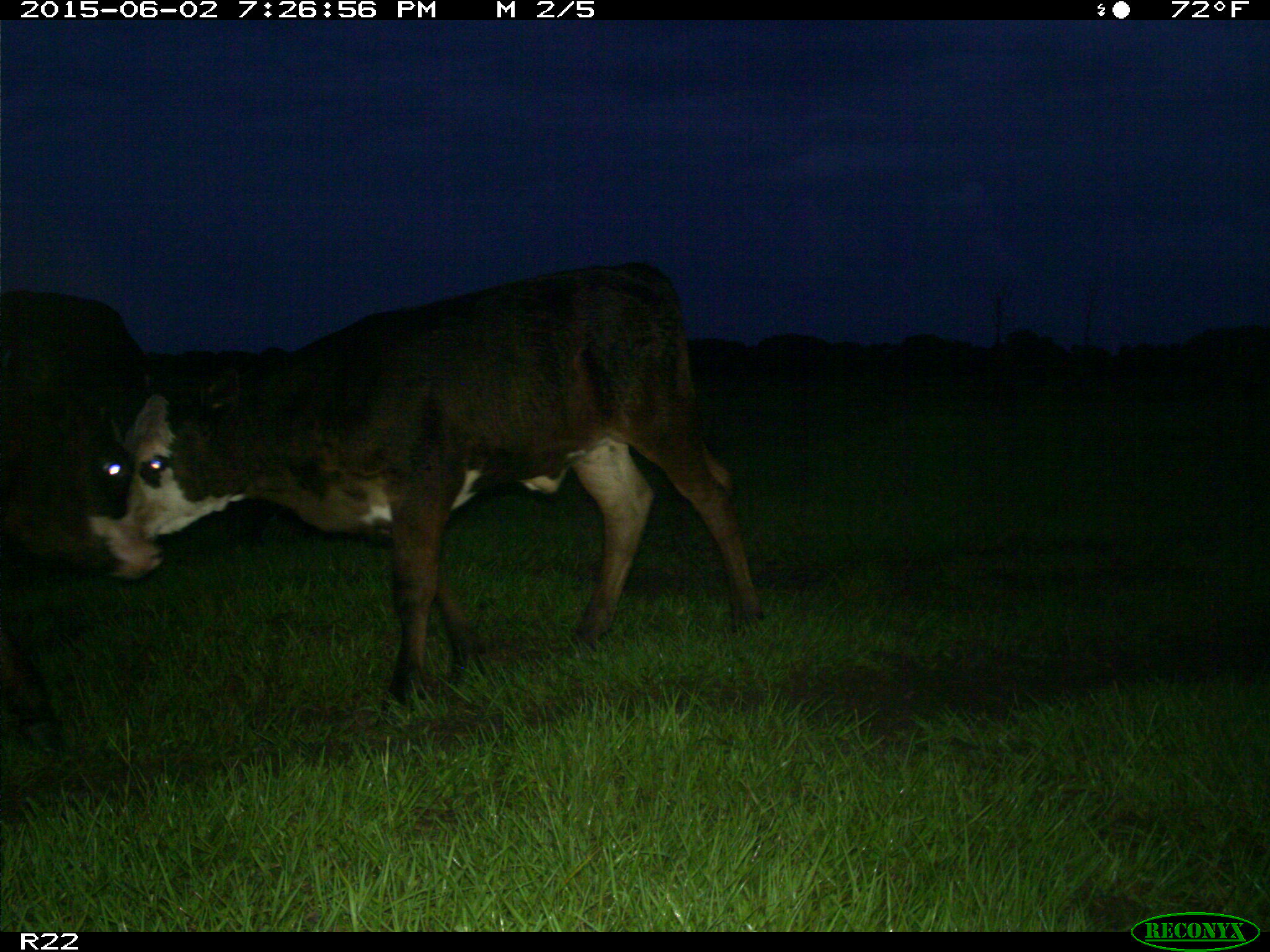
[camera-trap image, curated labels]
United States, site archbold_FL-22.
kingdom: Animalia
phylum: Chordata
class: Mammalia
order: Artiodactyla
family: Bovidae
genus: Bos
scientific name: Bos taurus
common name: domestic cow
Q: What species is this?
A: Bos taurus (domestic cow).